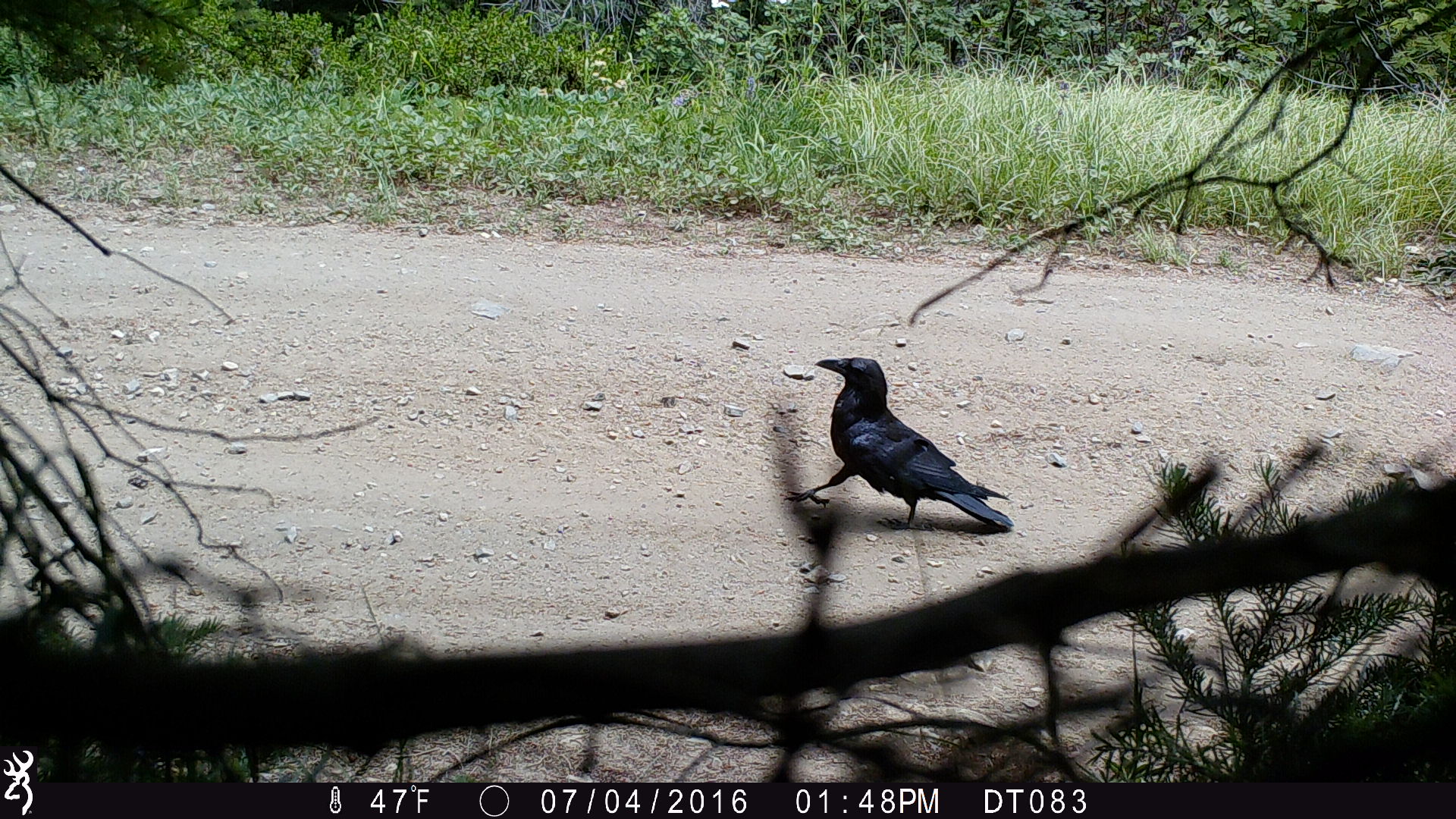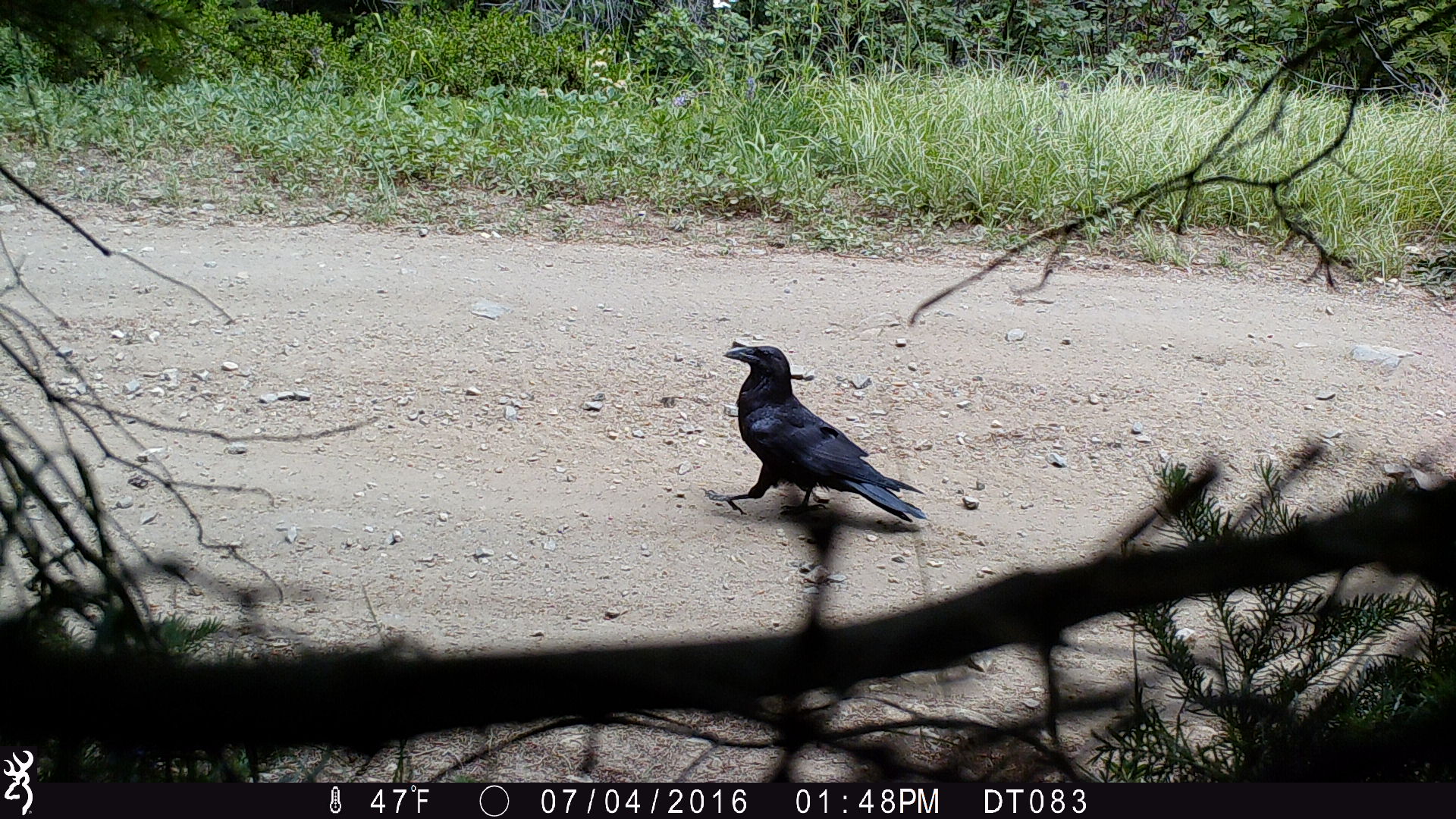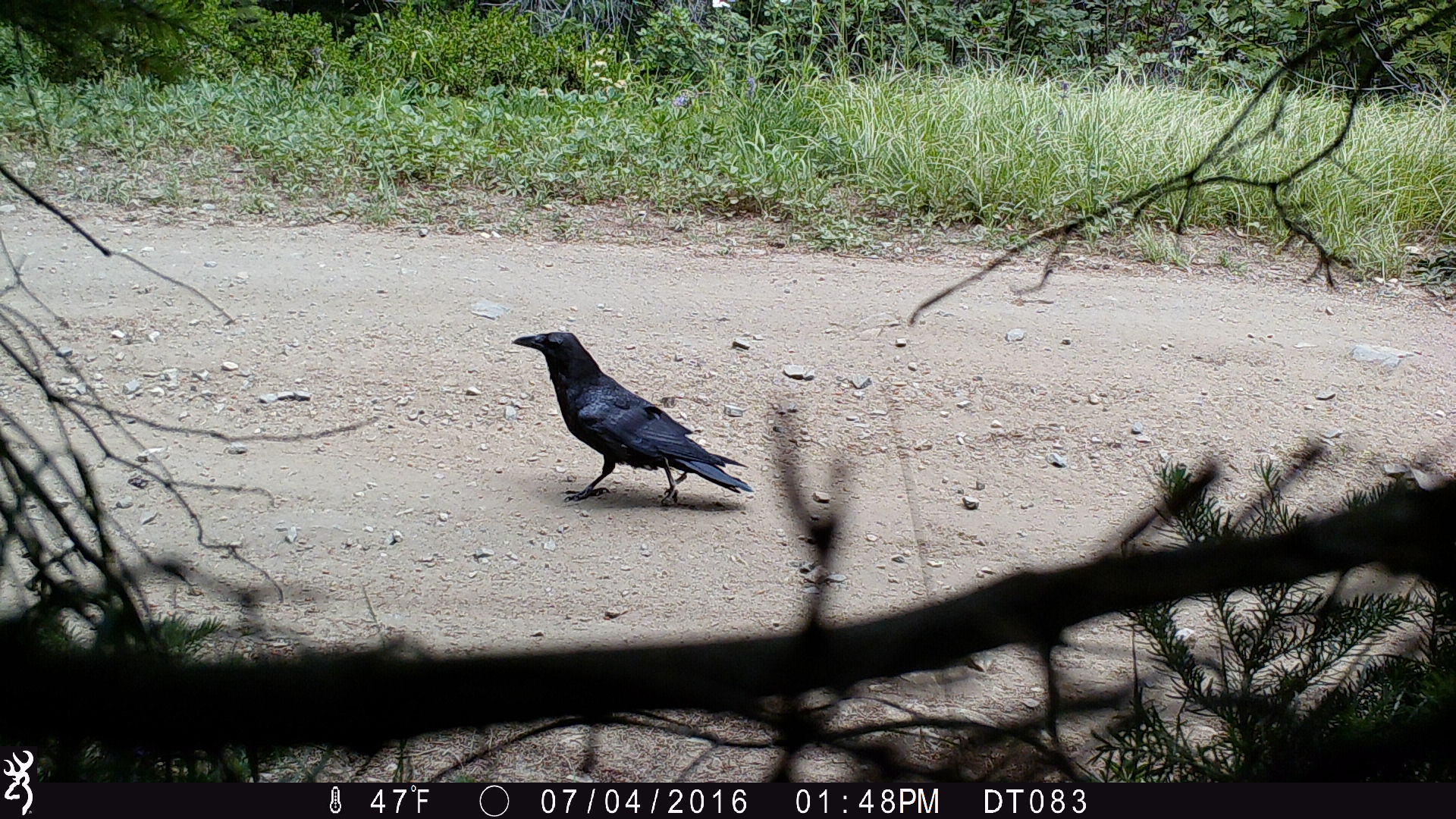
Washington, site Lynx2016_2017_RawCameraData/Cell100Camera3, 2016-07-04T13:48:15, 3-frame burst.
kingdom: Animalia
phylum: Chordata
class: Aves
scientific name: Aves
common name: birds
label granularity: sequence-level